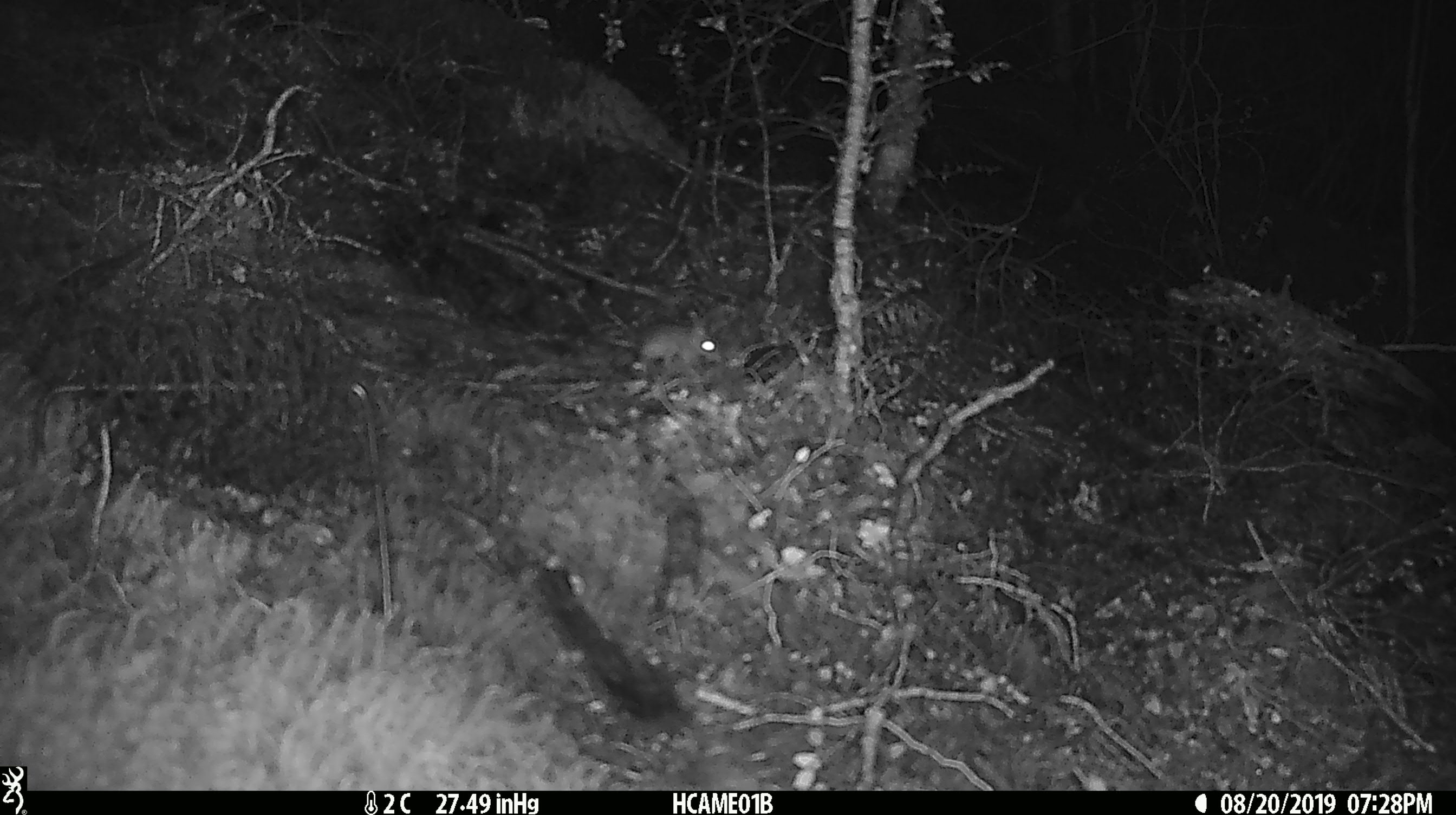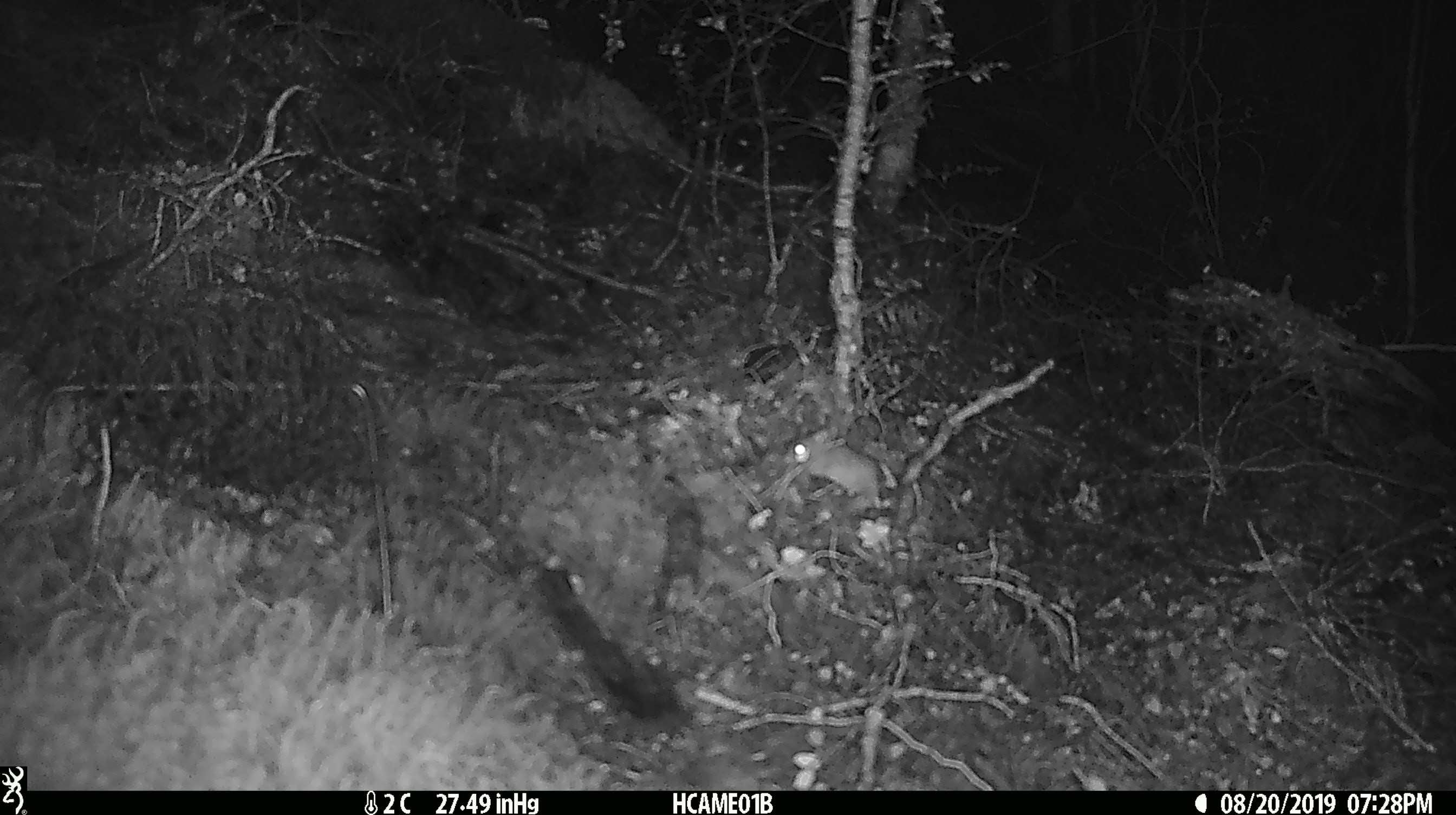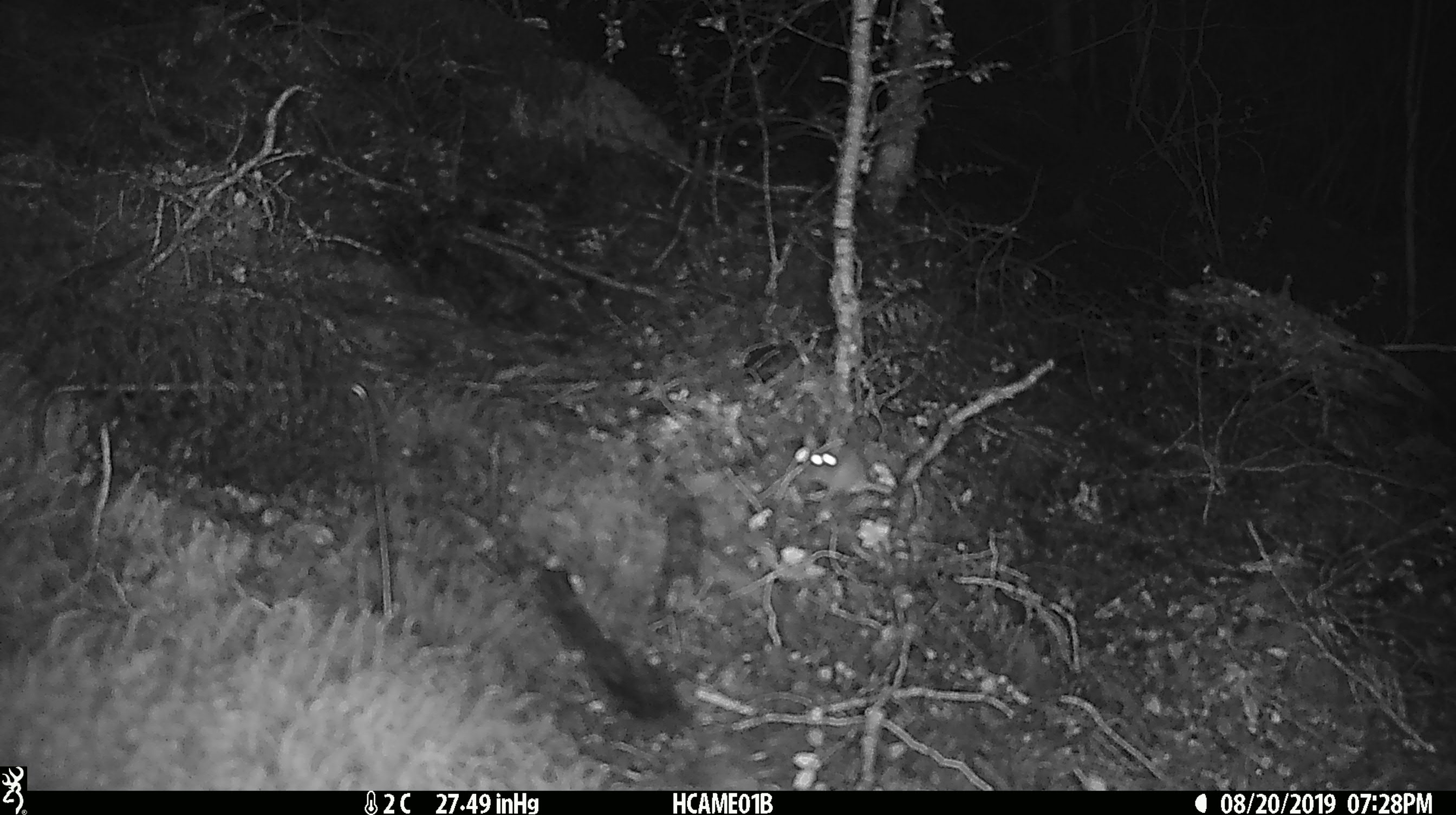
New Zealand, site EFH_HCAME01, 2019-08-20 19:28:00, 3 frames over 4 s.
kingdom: Animalia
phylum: Chordata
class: Mammalia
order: Rodentia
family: Muridae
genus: Mus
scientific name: Mus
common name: mouse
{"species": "mouse (Mus)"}